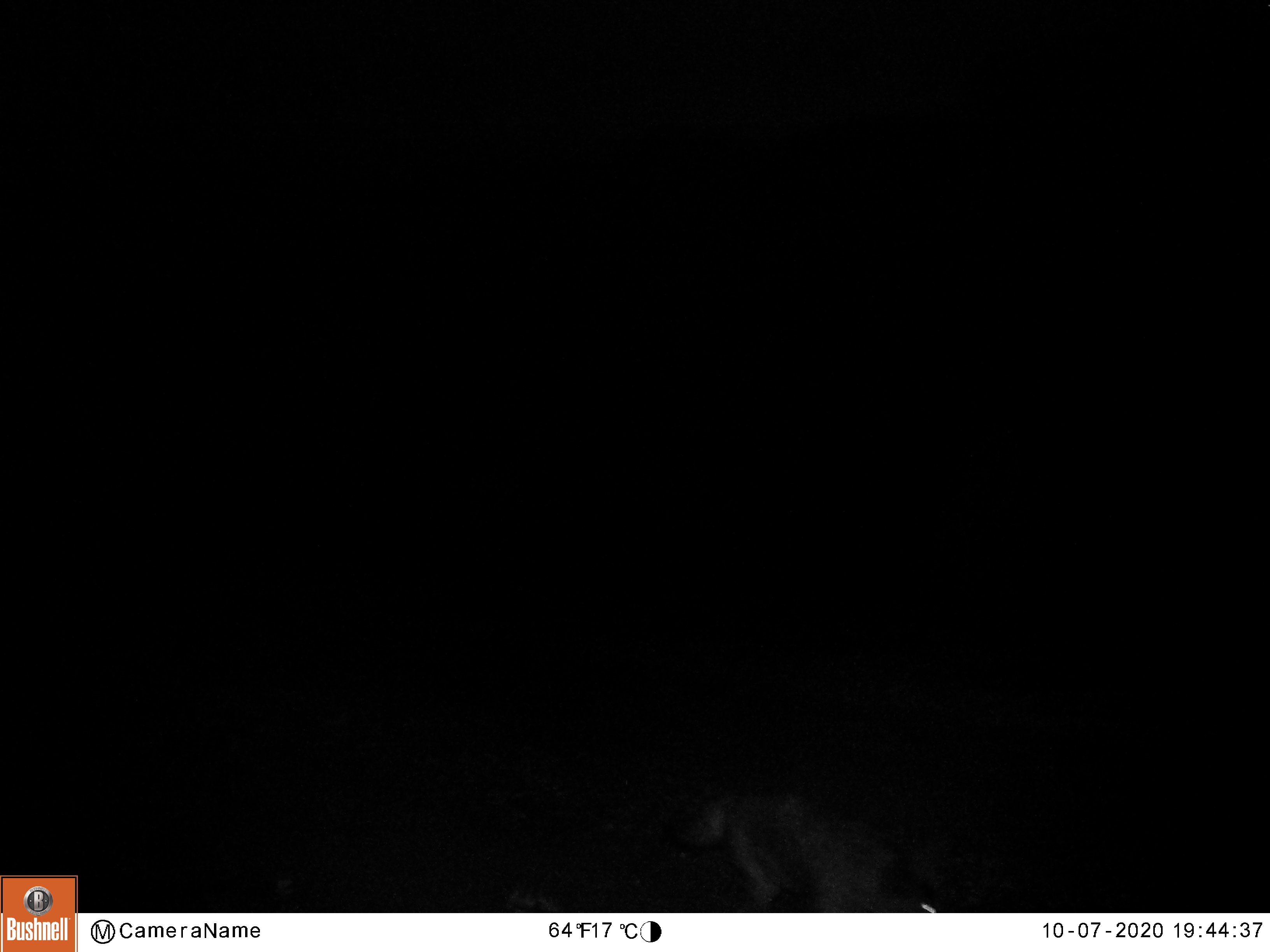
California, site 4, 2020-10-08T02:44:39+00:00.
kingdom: Animalia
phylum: Chordata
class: Mammalia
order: Carnivora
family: Canidae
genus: Canis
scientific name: Canis latrans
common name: coyote